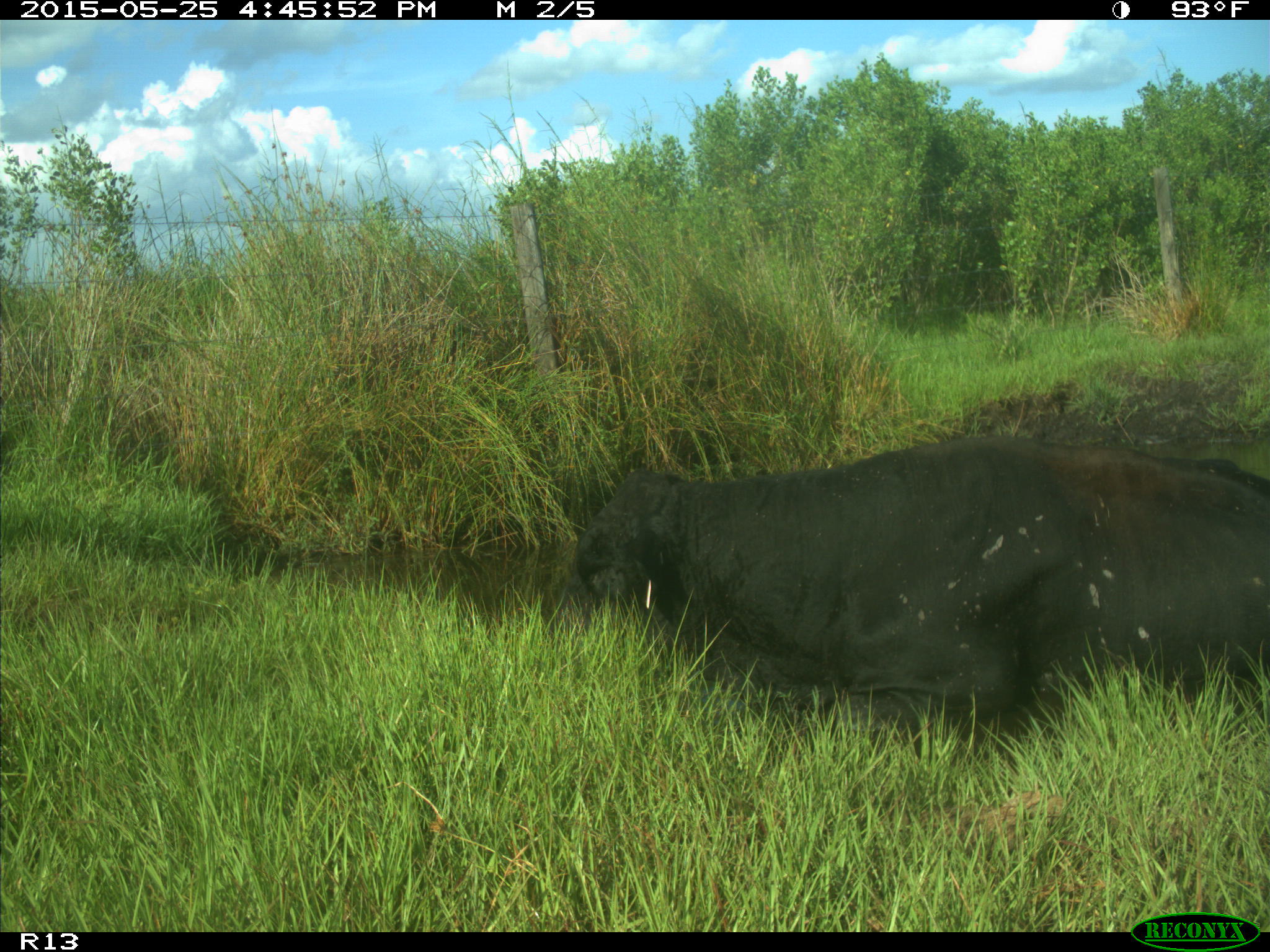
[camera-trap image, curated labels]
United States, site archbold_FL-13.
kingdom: Animalia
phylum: Chordata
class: Mammalia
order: Artiodactyla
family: Bovidae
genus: Bos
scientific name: Bos taurus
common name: domestic cow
Bos taurus (domestic cow).